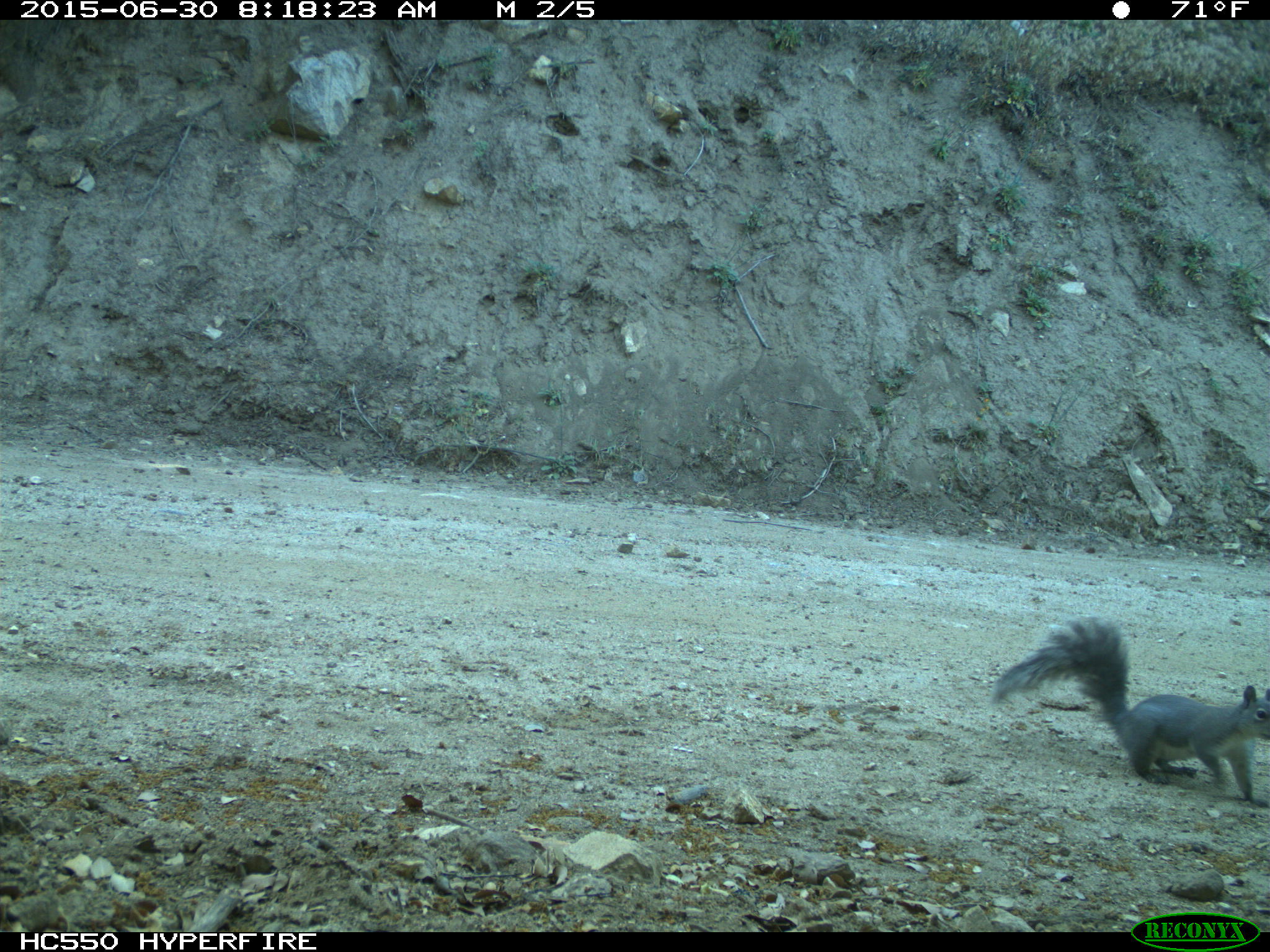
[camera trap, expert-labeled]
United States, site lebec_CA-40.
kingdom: Animalia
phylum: Chordata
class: Mammalia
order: Rodentia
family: Sciuridae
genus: Sciurus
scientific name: Sciurus carolinensis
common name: eastern gray squirrel